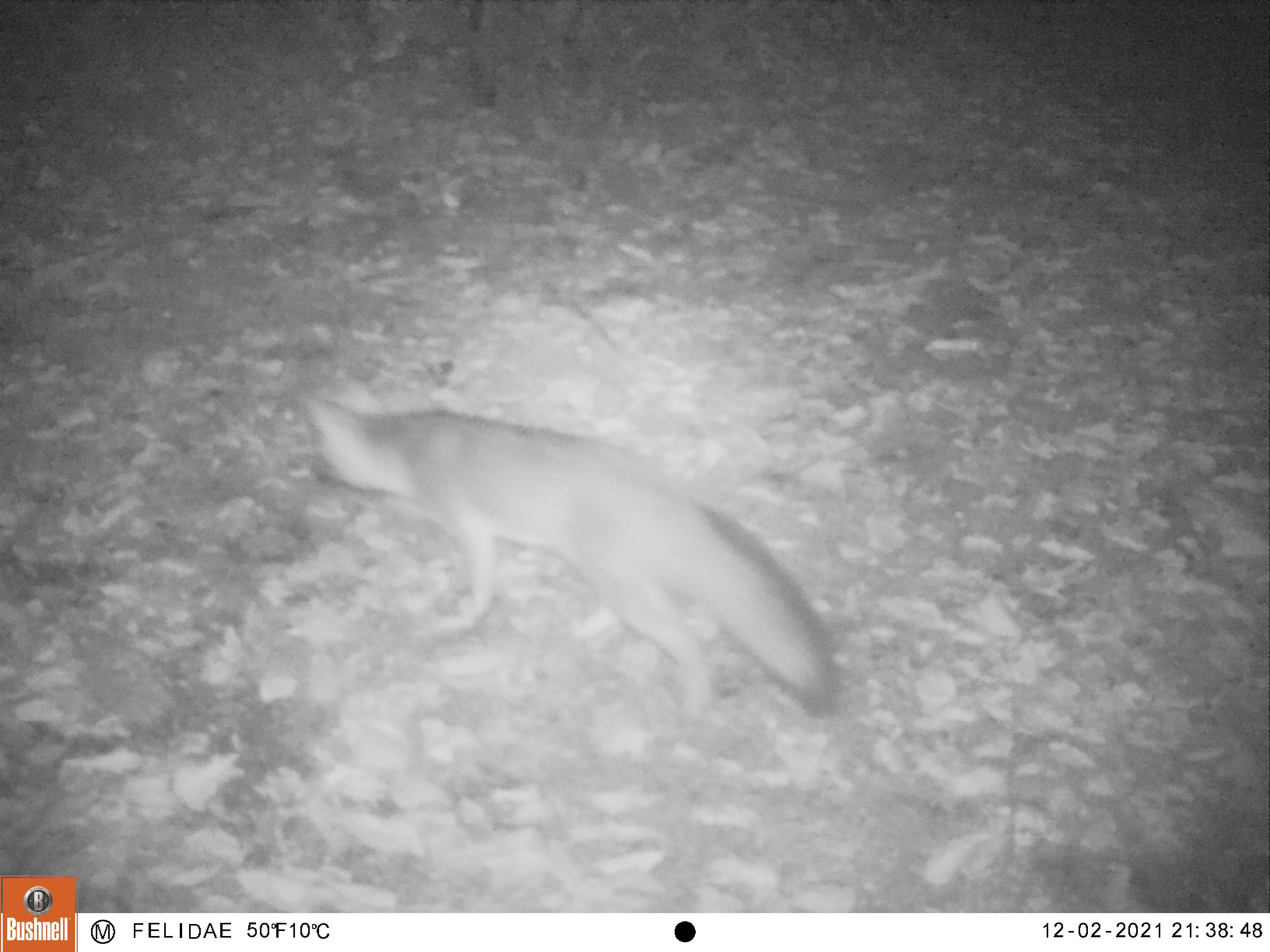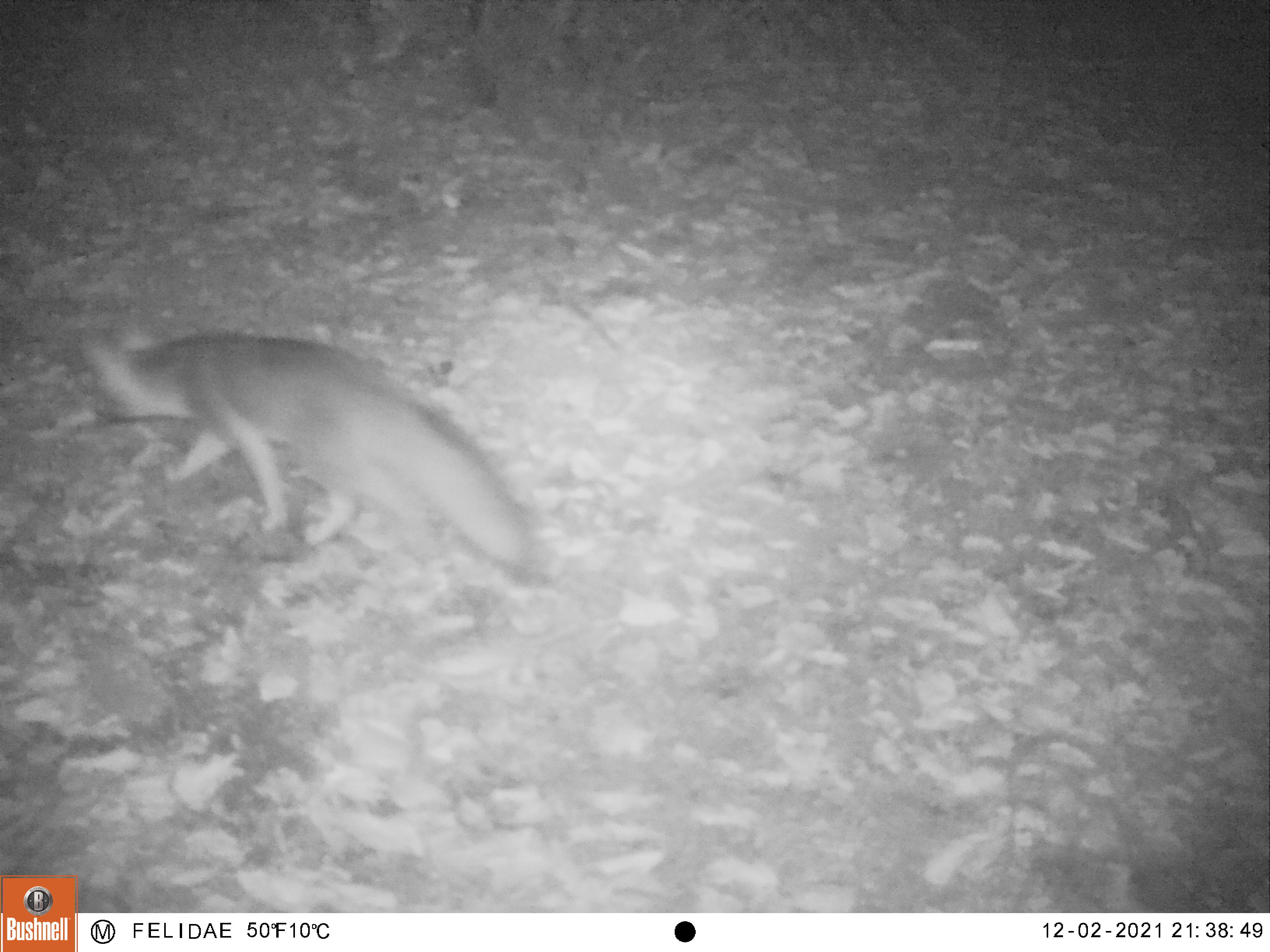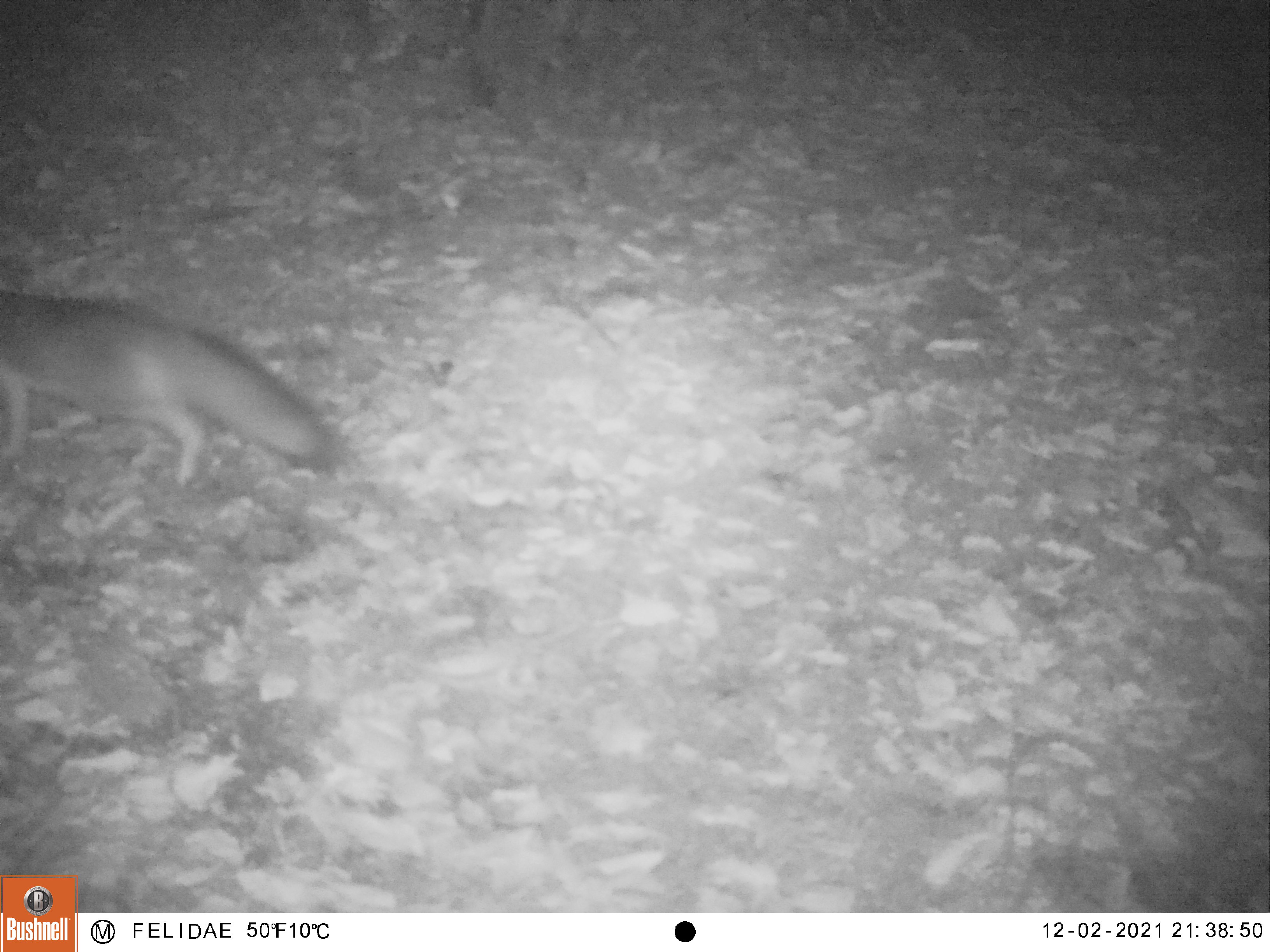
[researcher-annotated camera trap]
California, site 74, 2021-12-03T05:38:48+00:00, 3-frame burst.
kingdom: Animalia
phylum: Chordata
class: Mammalia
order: Carnivora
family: Canidae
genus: Urocyon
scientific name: Urocyon cinereoargenteus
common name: gray fox